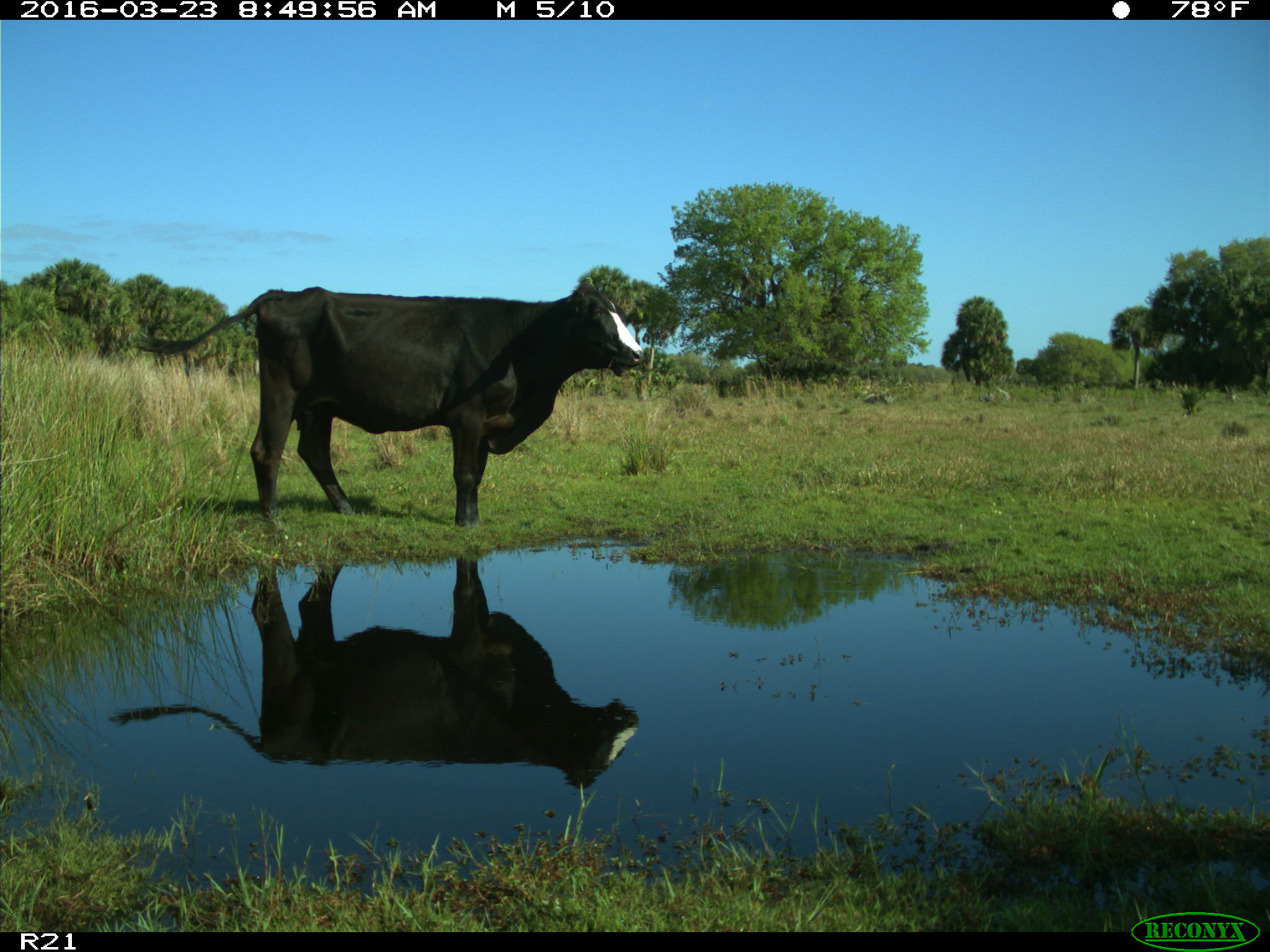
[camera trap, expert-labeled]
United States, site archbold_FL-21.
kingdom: Animalia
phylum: Chordata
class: Mammalia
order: Artiodactyla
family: Bovidae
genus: Bos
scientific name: Bos taurus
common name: domestic cow